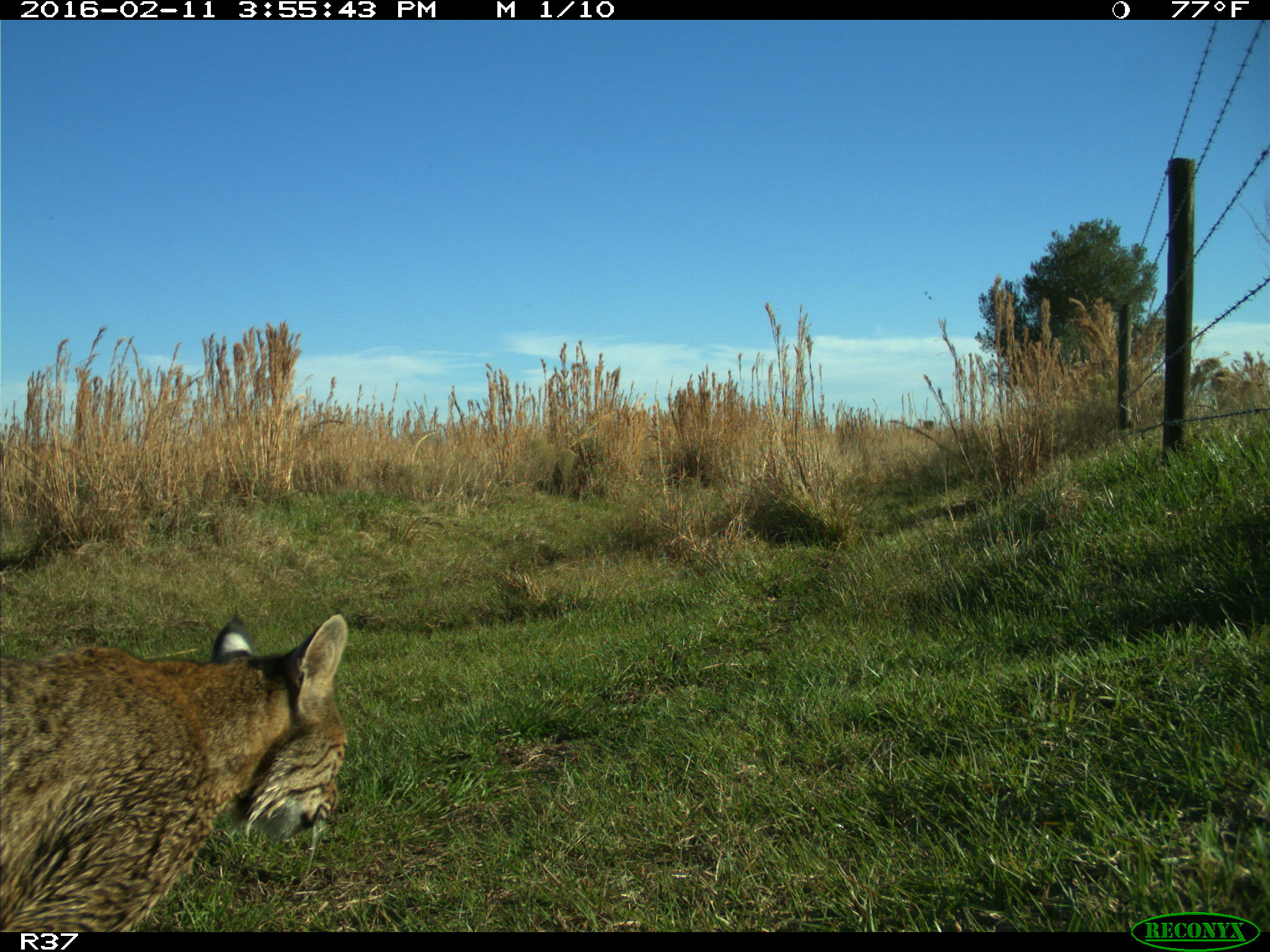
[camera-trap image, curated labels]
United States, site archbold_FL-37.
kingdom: Animalia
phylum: Chordata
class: Mammalia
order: Carnivora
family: Felidae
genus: Lynx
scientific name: Lynx rufus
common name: bobcat